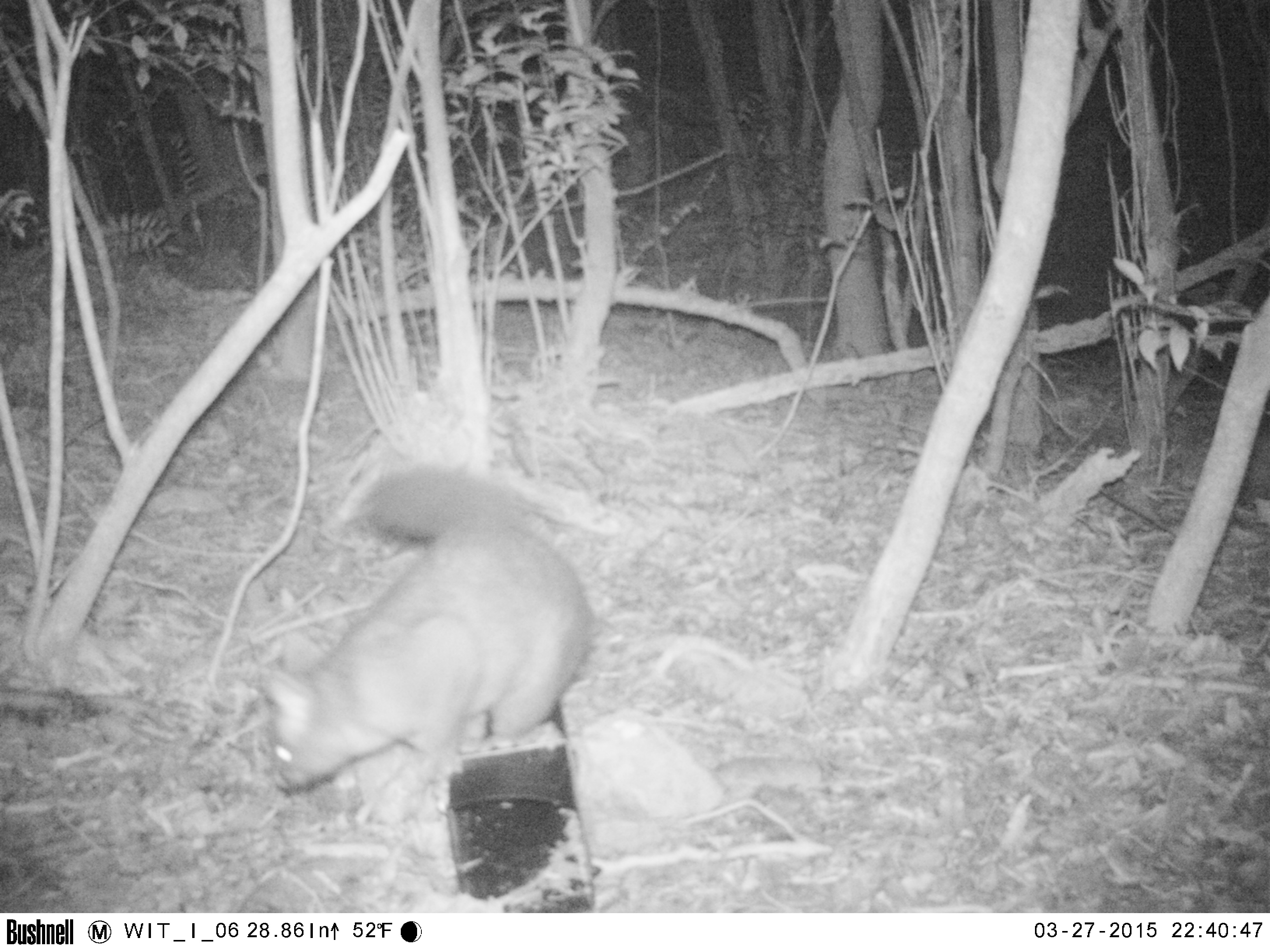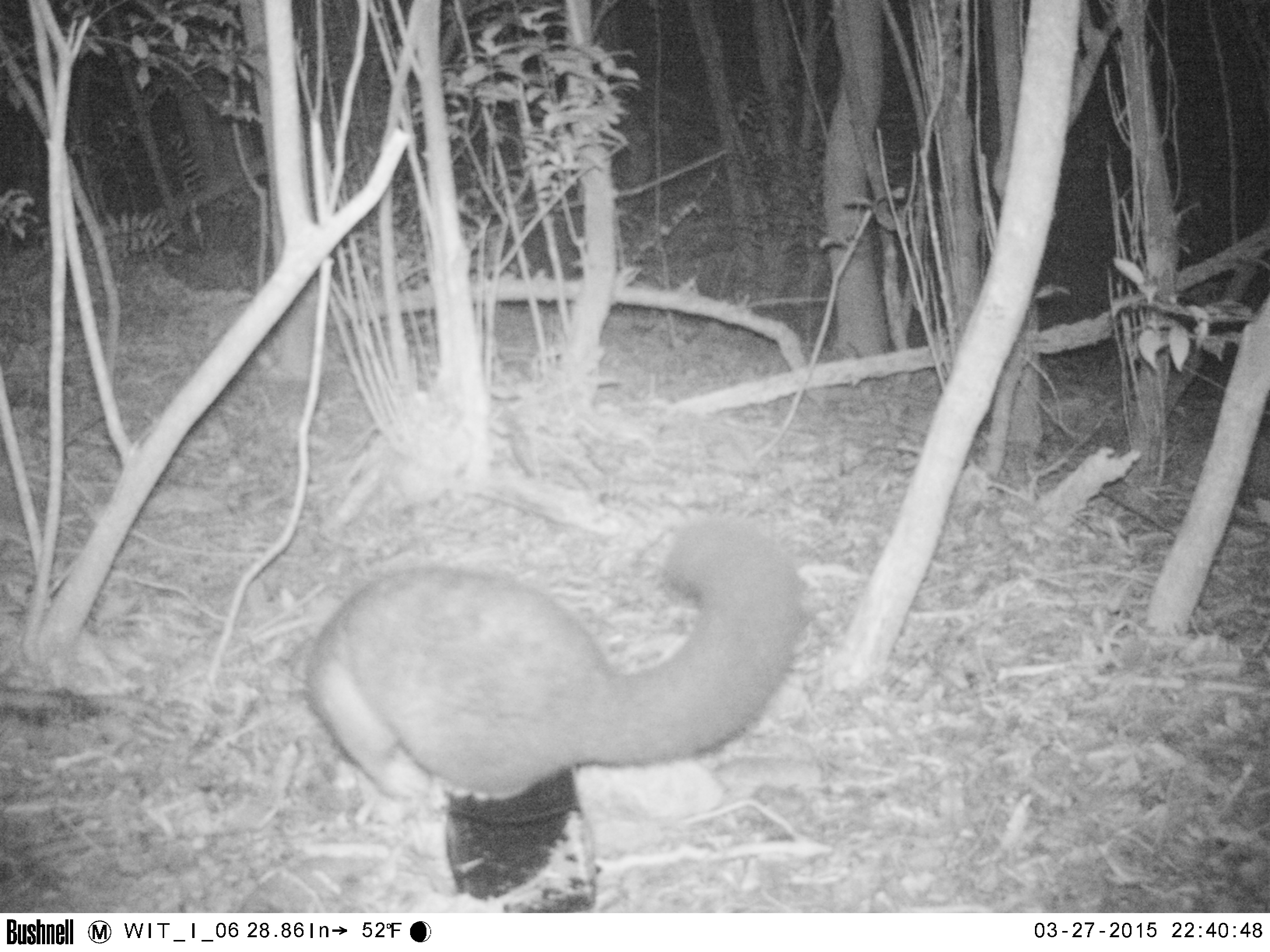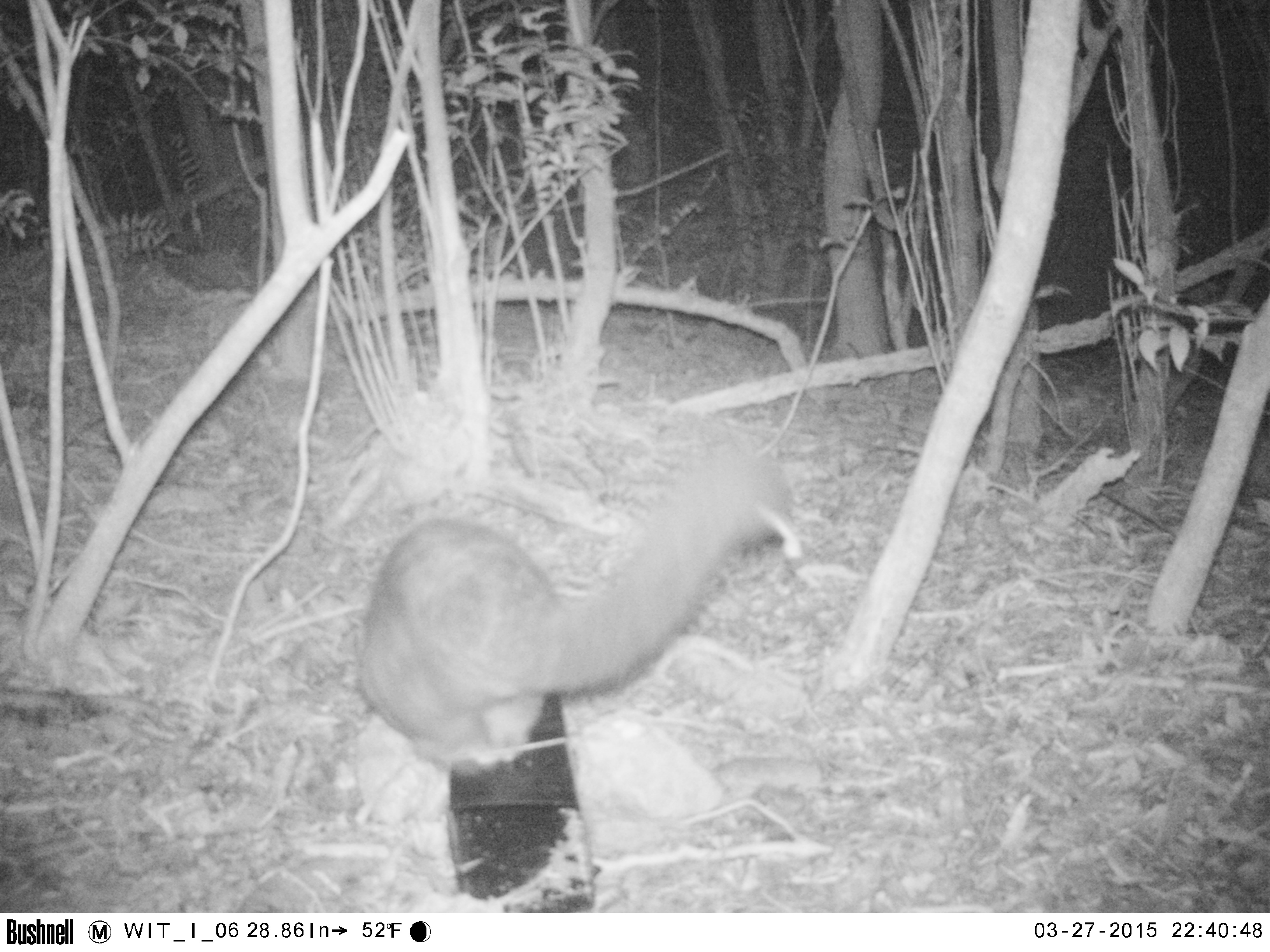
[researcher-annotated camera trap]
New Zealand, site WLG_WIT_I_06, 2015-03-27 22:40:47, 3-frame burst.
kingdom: Animalia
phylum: Chordata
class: Mammalia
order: Diprotodontia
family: Phalangeridae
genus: Trichosurus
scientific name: Trichosurus vulpecula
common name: common brushtail possum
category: possum